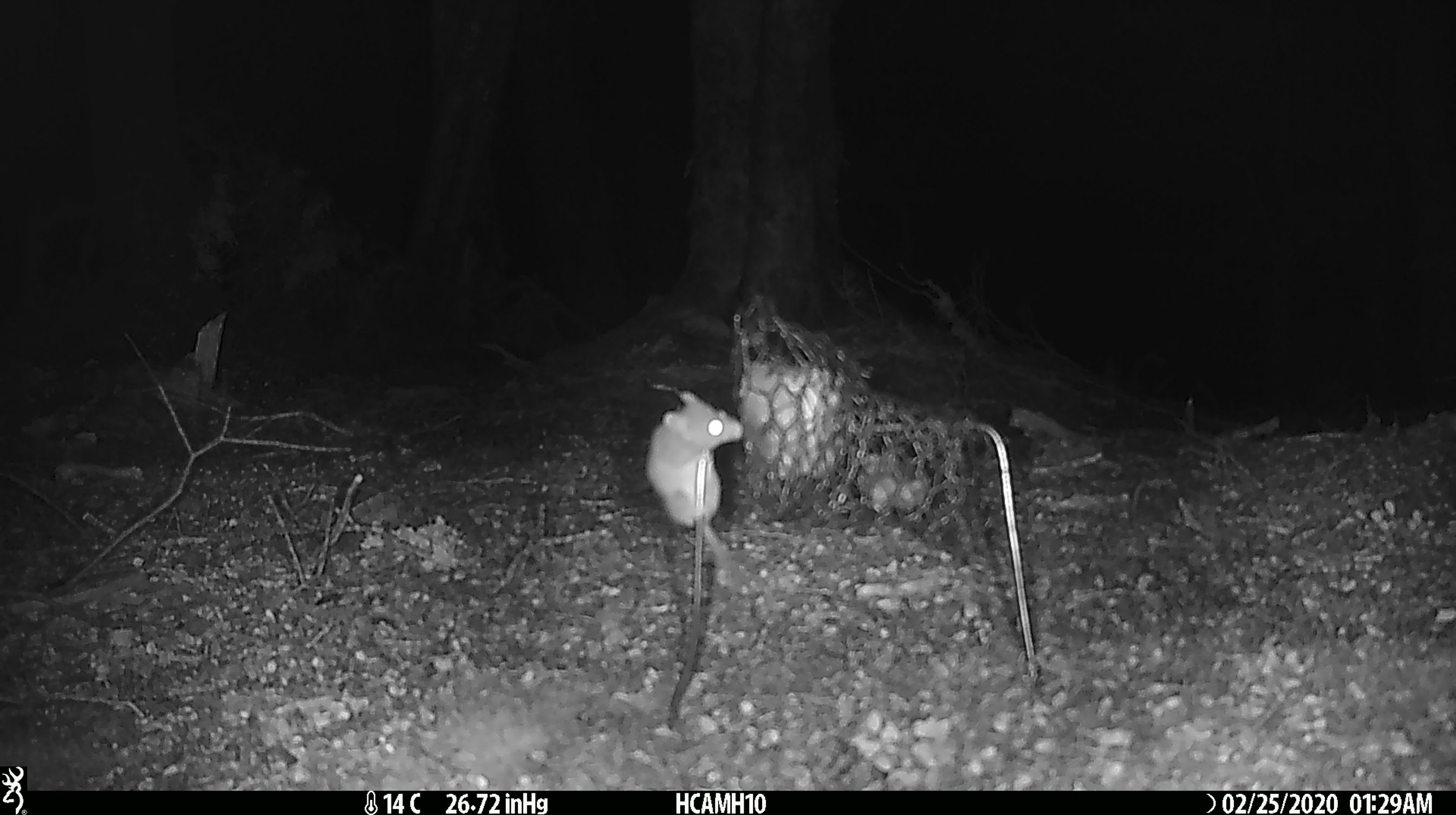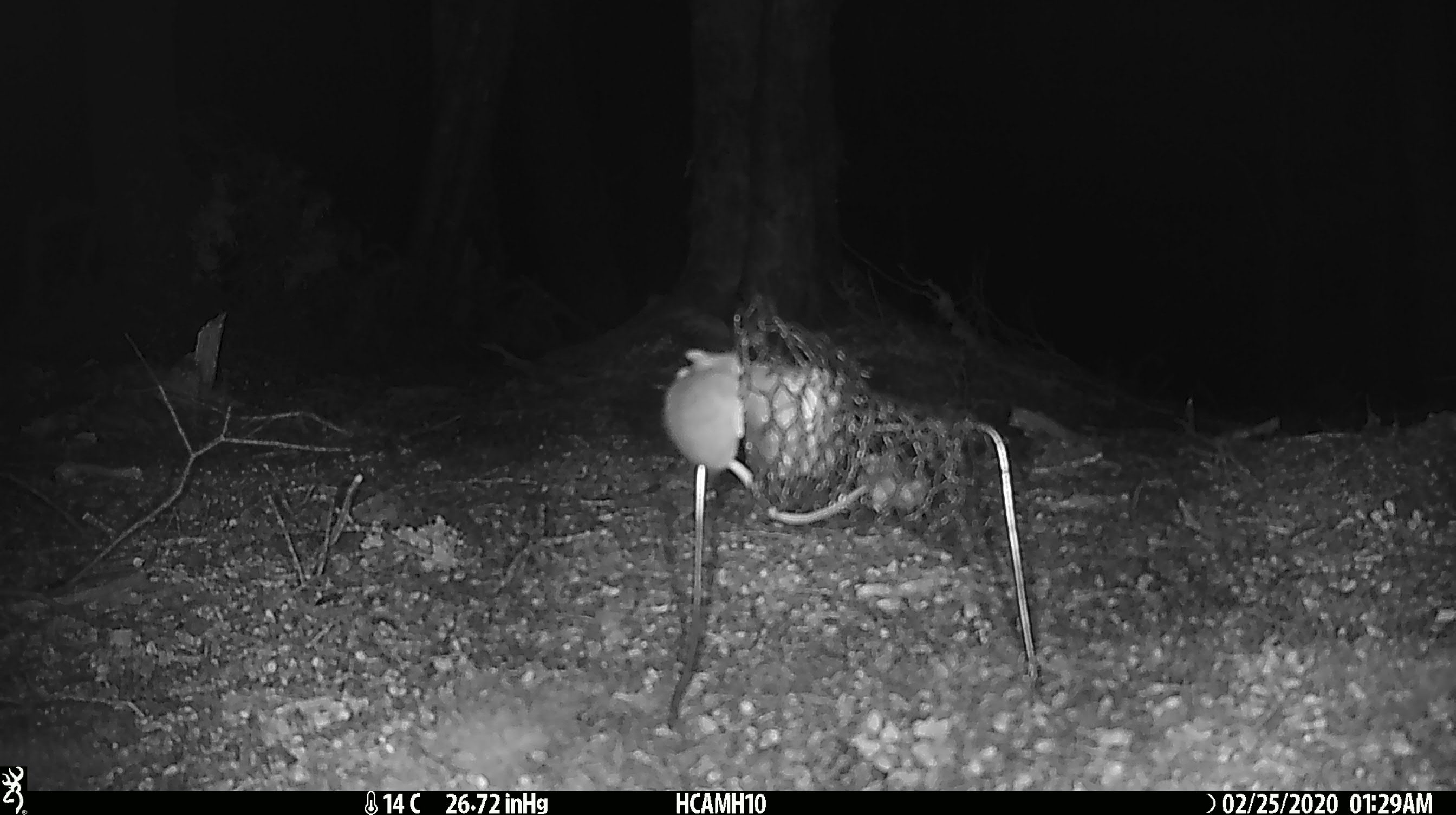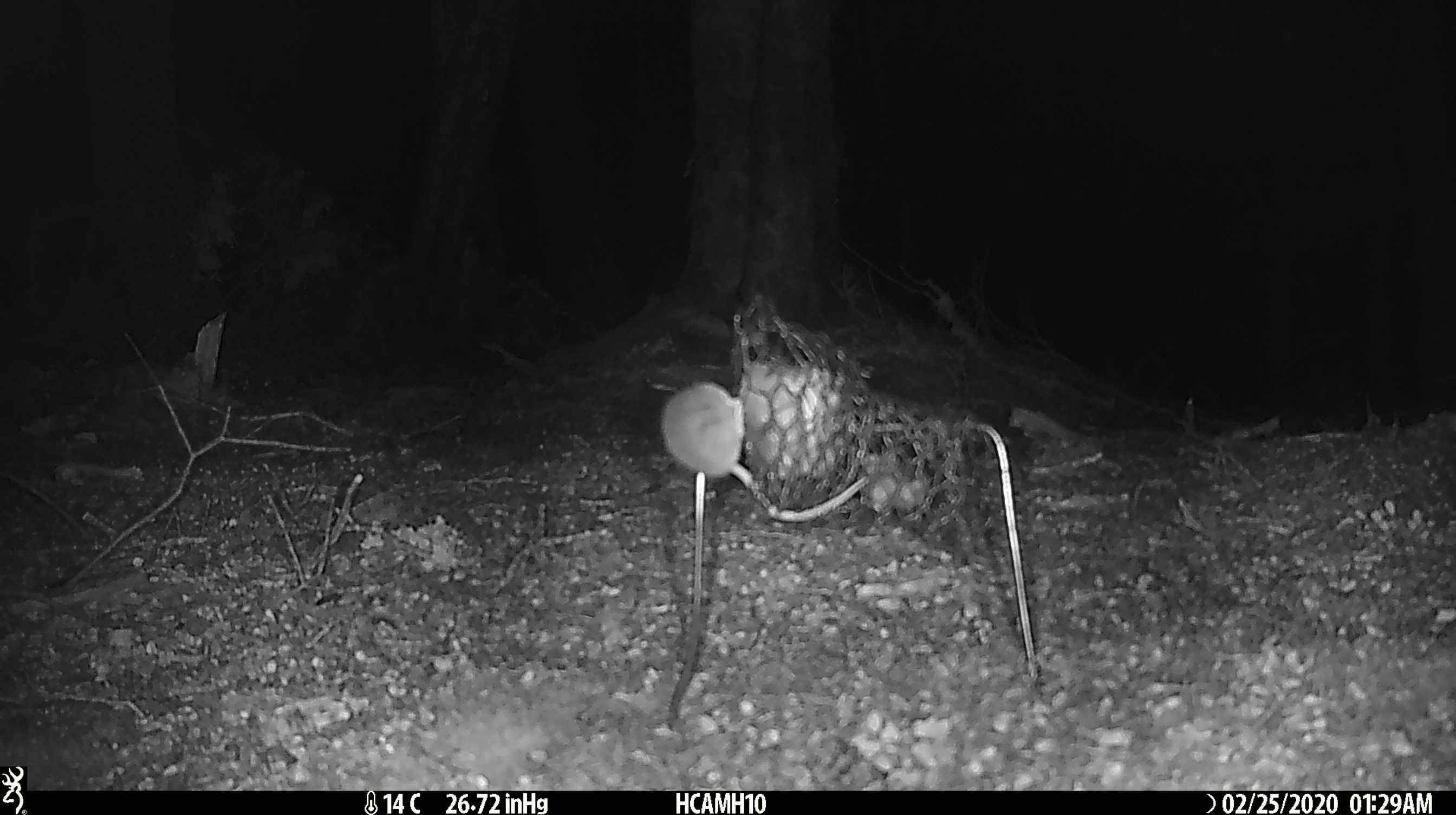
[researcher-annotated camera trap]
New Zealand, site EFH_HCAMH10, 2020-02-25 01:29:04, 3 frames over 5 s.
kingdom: Animalia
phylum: Chordata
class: Mammalia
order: Rodentia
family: Muridae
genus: Mus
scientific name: Mus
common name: mouse